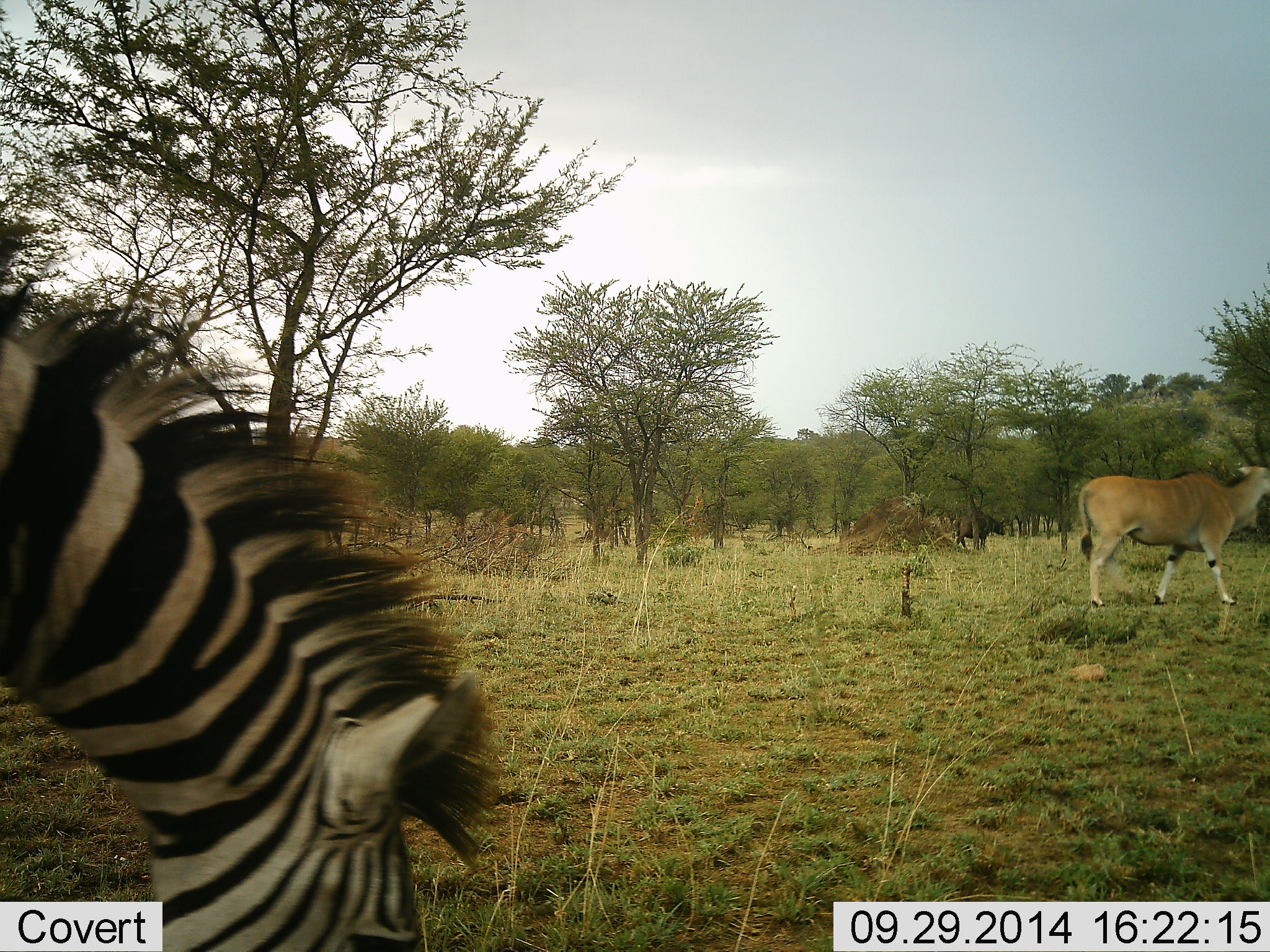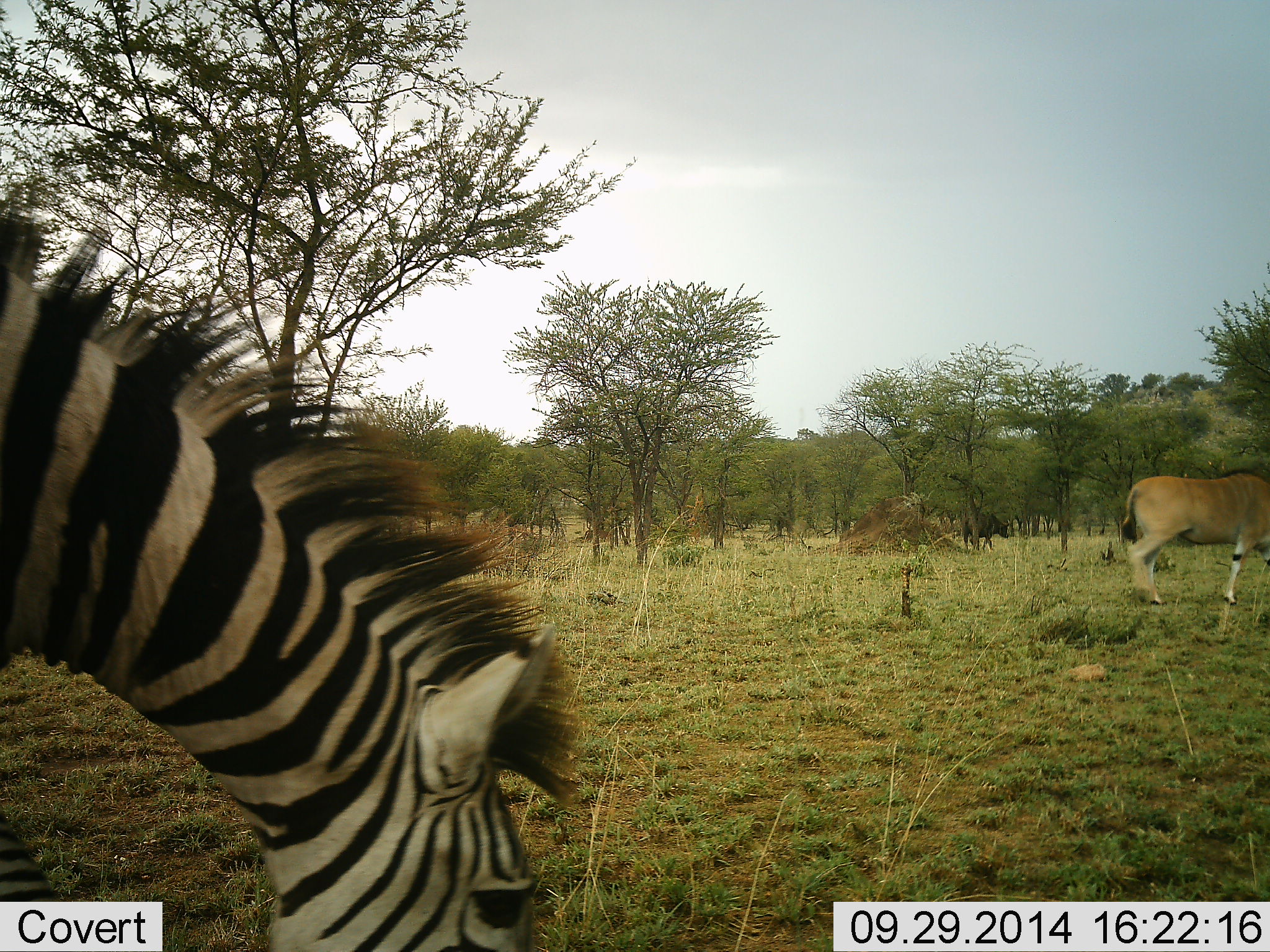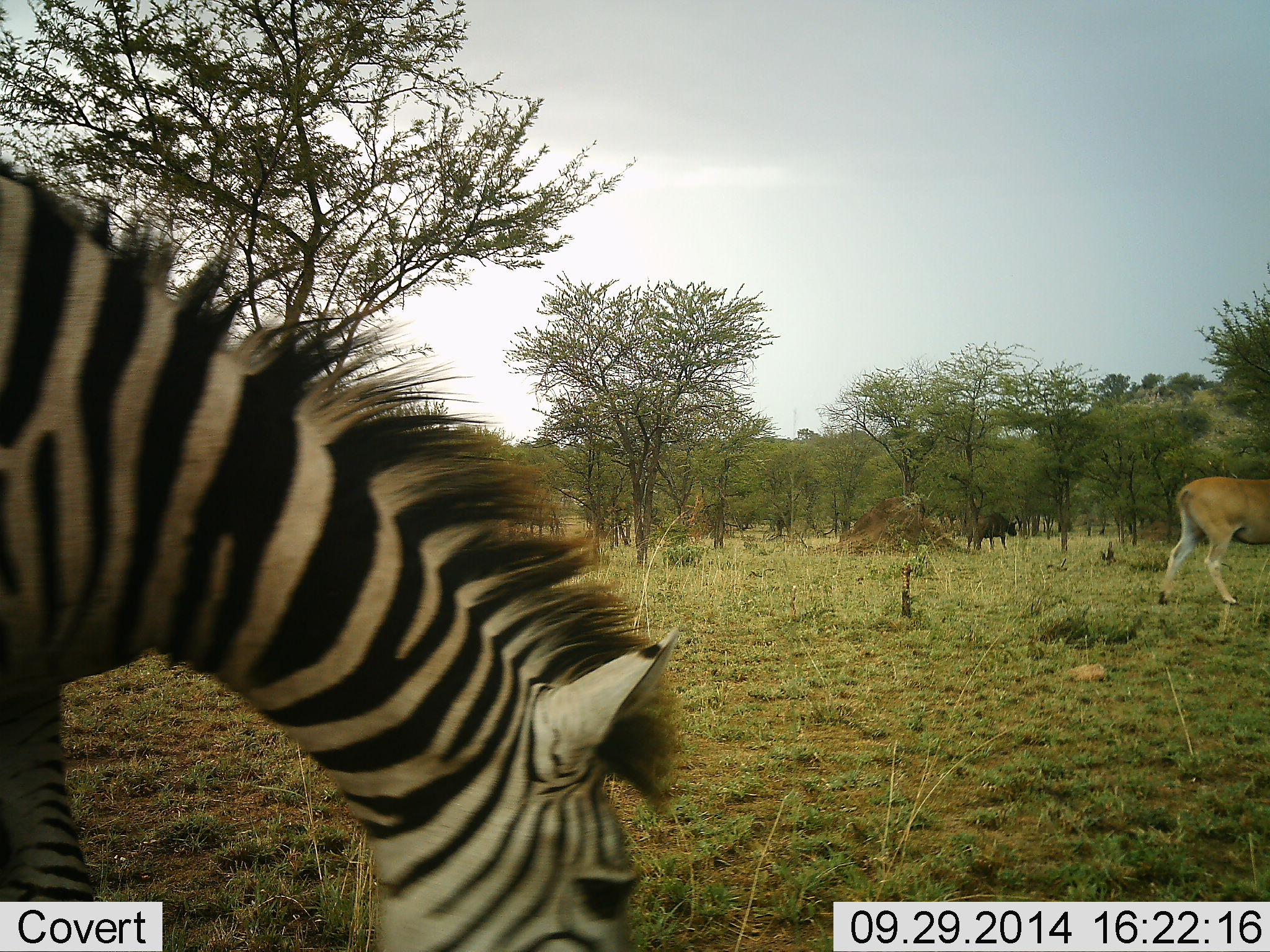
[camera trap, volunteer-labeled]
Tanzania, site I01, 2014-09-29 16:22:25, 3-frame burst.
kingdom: Animalia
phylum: Chordata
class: Mammalia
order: Artiodactyla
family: Bovidae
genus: Syncerus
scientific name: Syncerus caffer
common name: cape buffalo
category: buffalo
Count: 1.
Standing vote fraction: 9%.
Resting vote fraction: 0%.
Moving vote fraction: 91%.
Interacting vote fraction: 0%.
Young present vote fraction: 0%.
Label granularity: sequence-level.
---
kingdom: Animalia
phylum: Chordata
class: Mammalia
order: Artiodactyla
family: Bovidae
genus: Tragelaphus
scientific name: Tragelaphus oryx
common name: eland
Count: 1.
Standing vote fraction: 15%.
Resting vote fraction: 0%.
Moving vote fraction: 90%.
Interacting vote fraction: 0%.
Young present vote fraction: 0%.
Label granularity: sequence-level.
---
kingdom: Animalia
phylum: Chordata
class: Mammalia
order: Perissodactyla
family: Equidae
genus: Equus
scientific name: Equus quagga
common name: plains zebra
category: zebra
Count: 1.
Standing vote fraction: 5%.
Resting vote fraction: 0%.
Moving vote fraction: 14%.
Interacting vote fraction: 0%.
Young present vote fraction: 0%.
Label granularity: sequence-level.